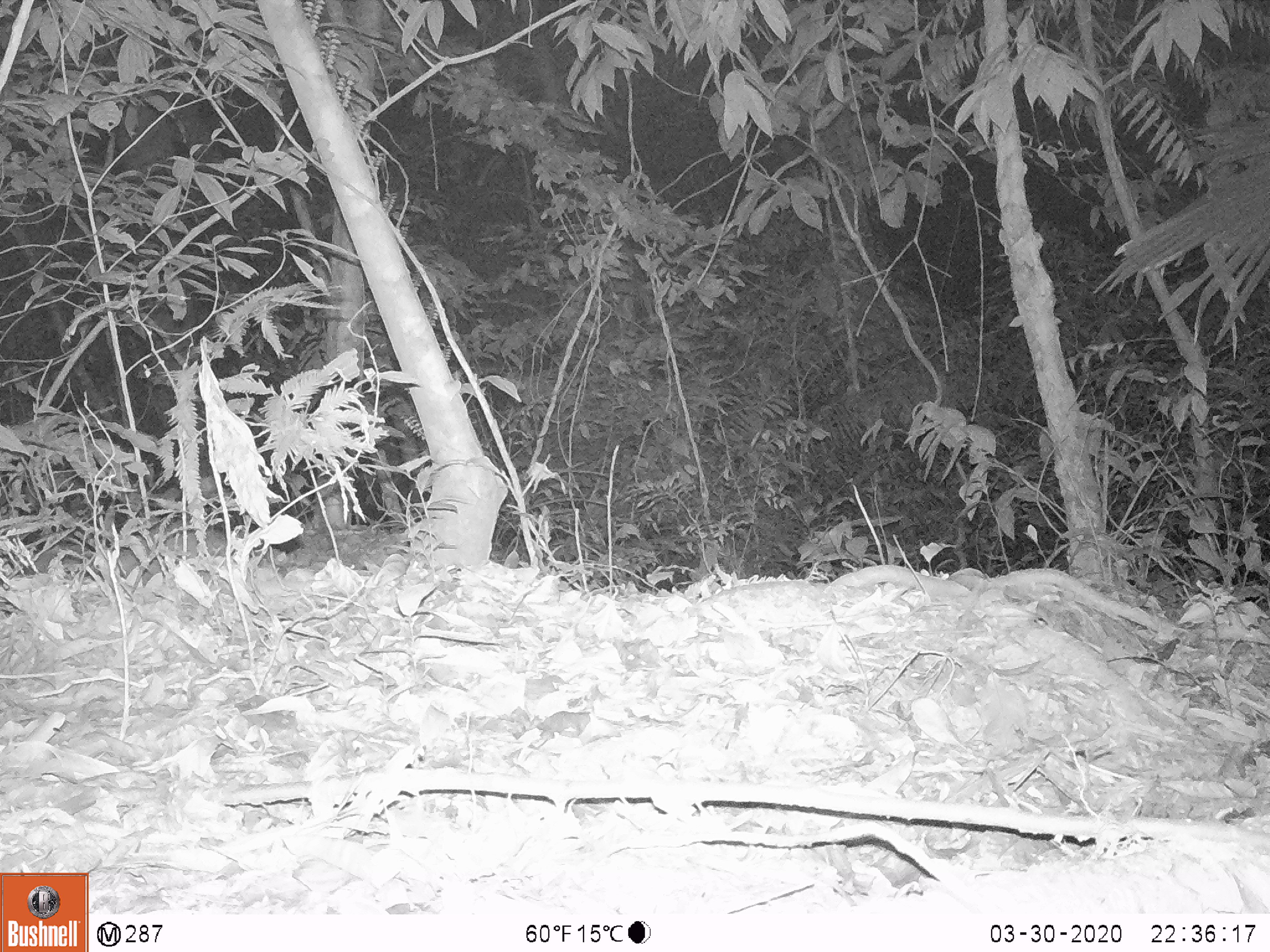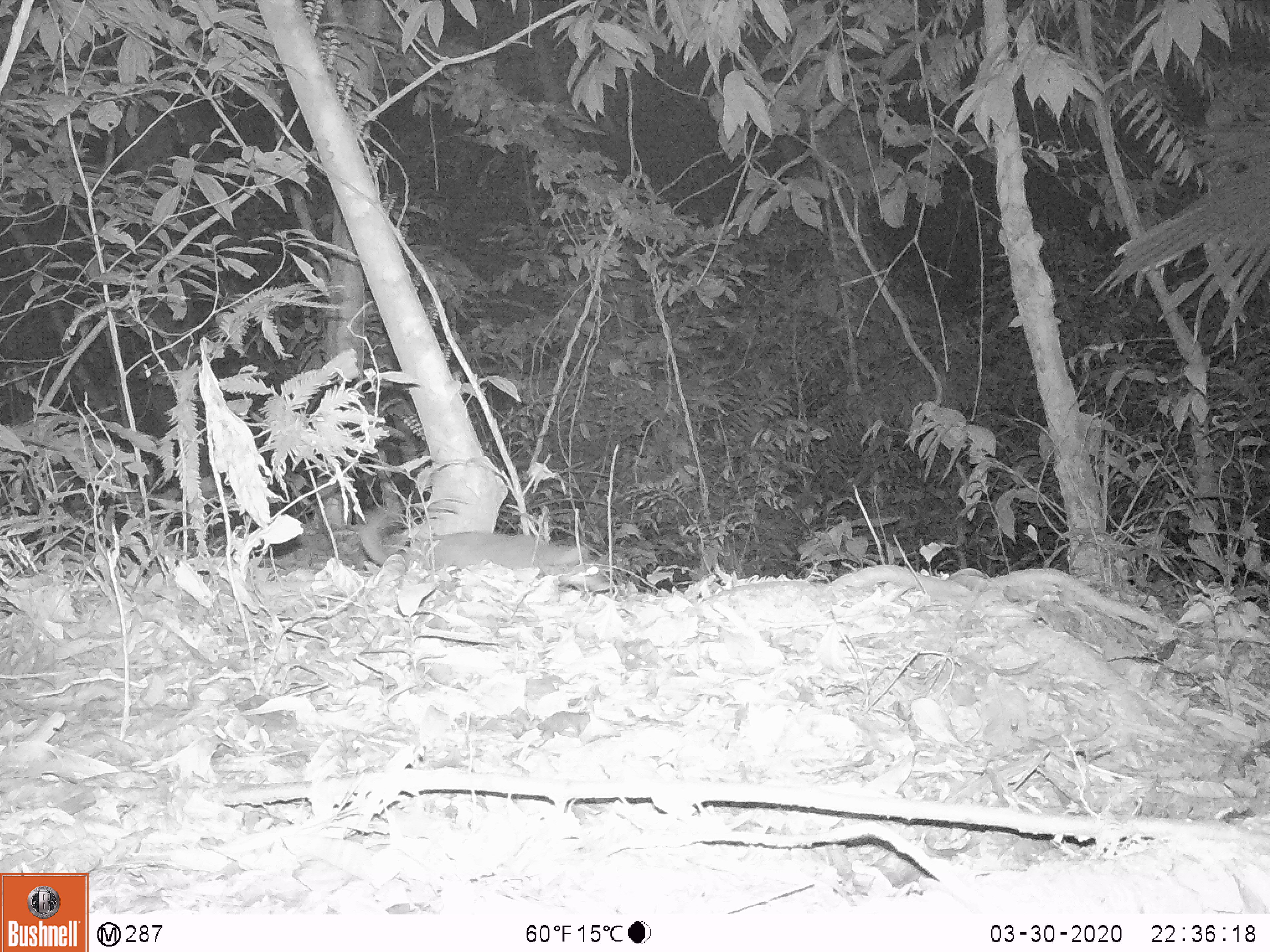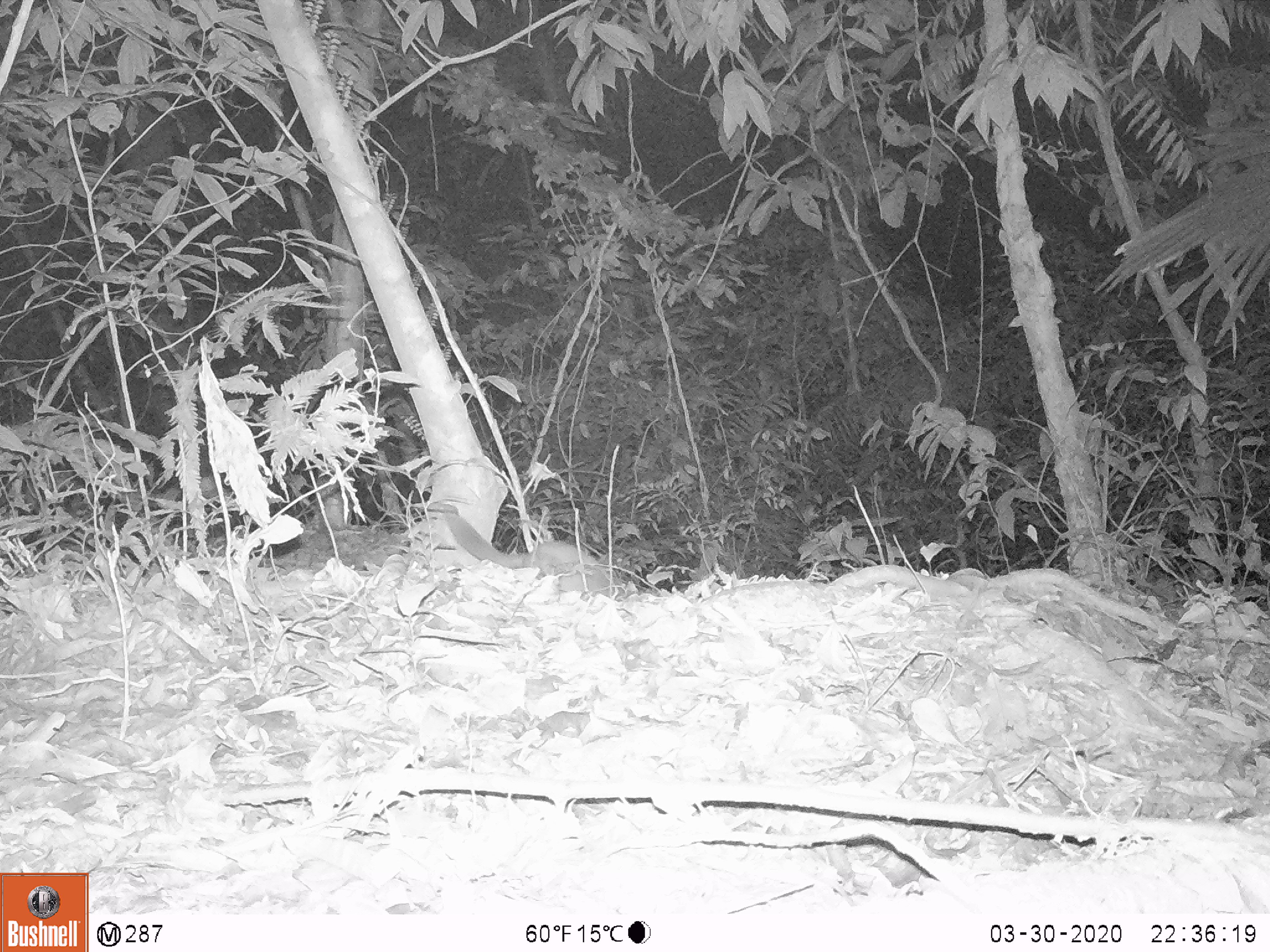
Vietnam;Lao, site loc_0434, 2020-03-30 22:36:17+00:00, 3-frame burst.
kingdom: Animalia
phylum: Chordata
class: Mammalia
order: Carnivora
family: Mustelidae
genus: Melogale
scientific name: Melogale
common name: ferret badger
Ferret badger (Melogale). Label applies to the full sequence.